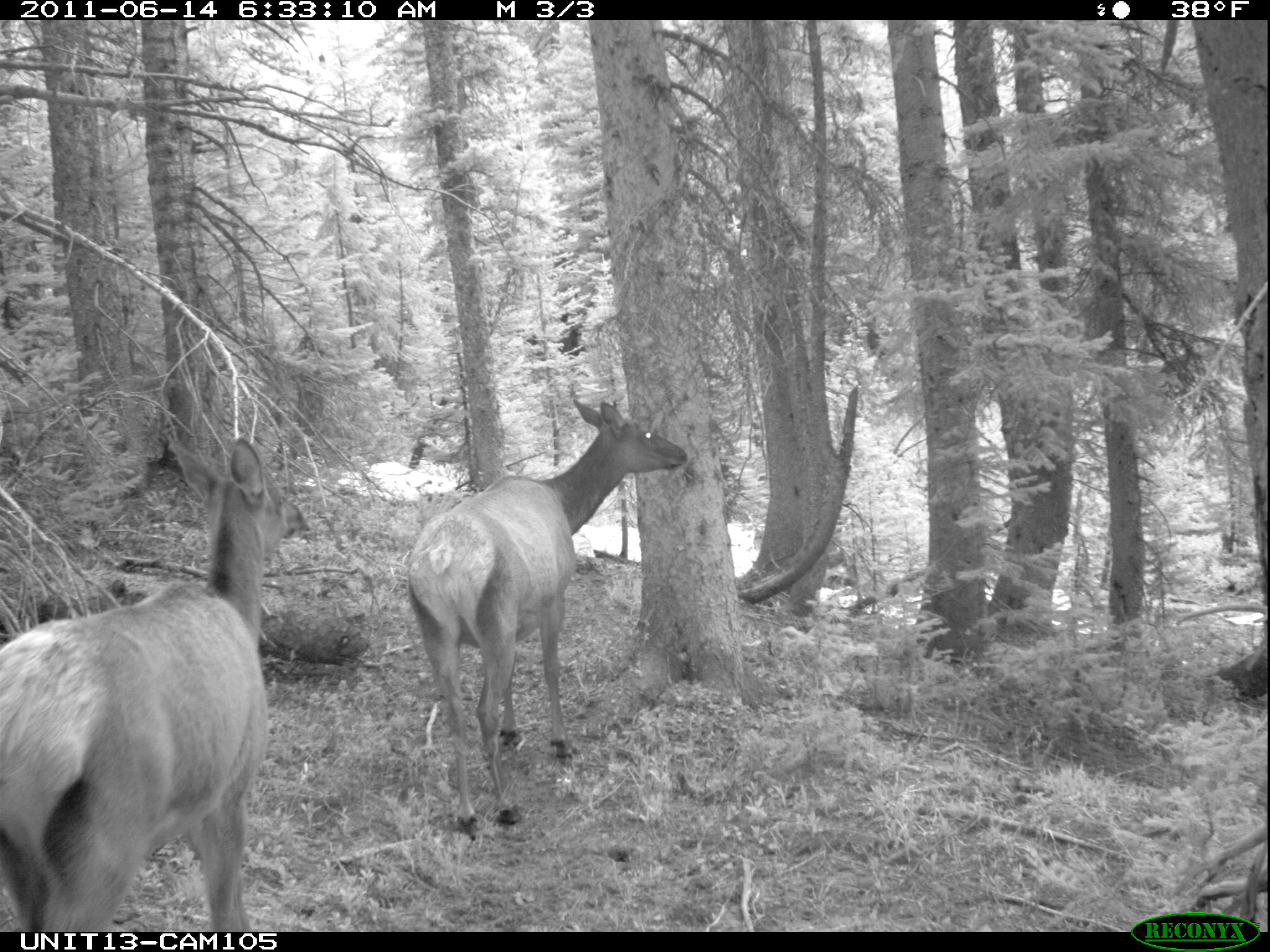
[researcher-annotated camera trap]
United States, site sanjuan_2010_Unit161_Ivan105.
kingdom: Animalia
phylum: Chordata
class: Mammalia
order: Artiodactyla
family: Cervidae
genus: Cervus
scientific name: Cervus elaphus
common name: red deer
Cervus elaphus (red deer).